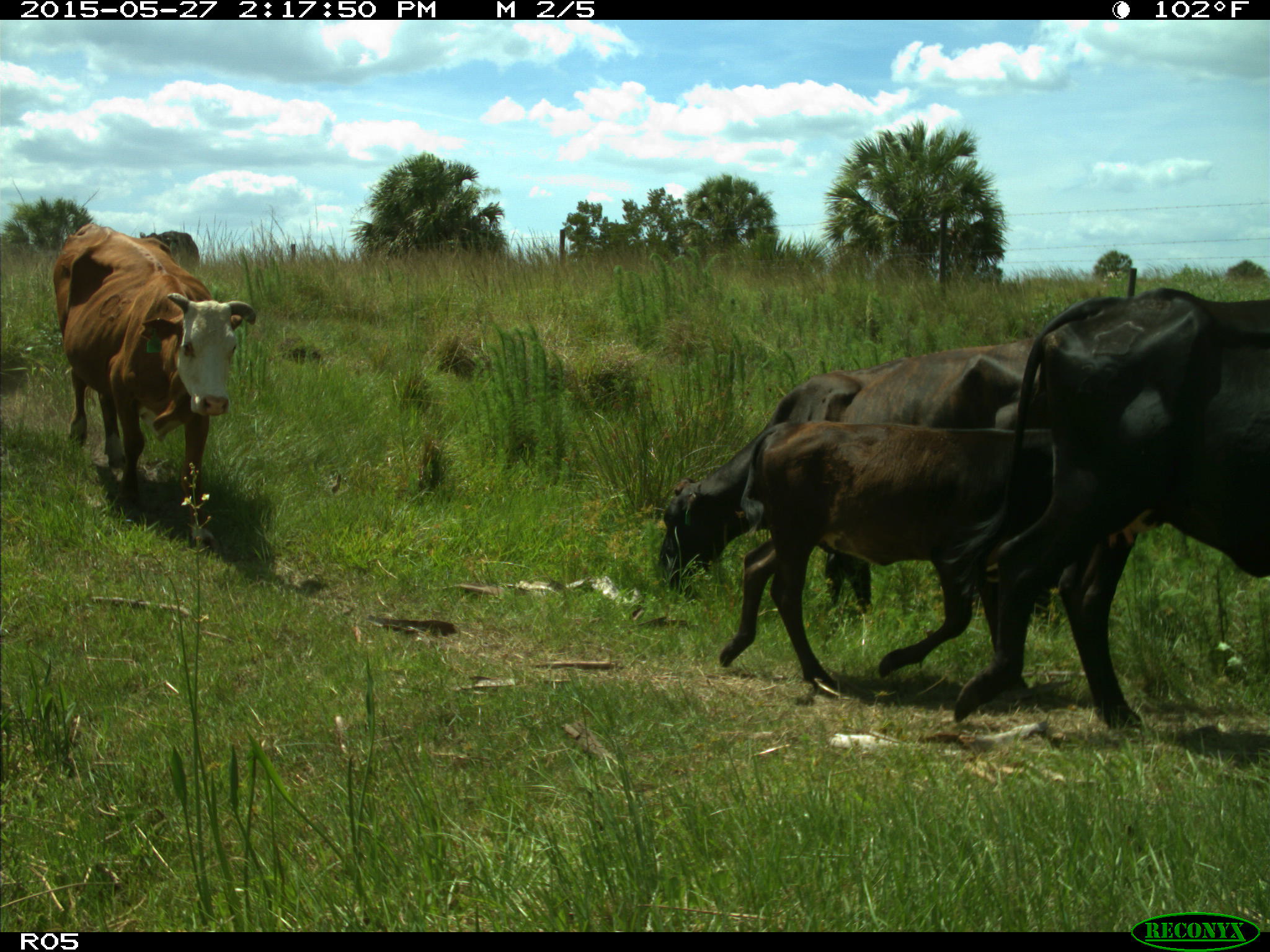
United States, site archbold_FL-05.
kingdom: Animalia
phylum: Chordata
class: Mammalia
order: Artiodactyla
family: Bovidae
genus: Bos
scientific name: Bos taurus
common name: domestic cow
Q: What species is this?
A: Bos taurus (domestic cow).